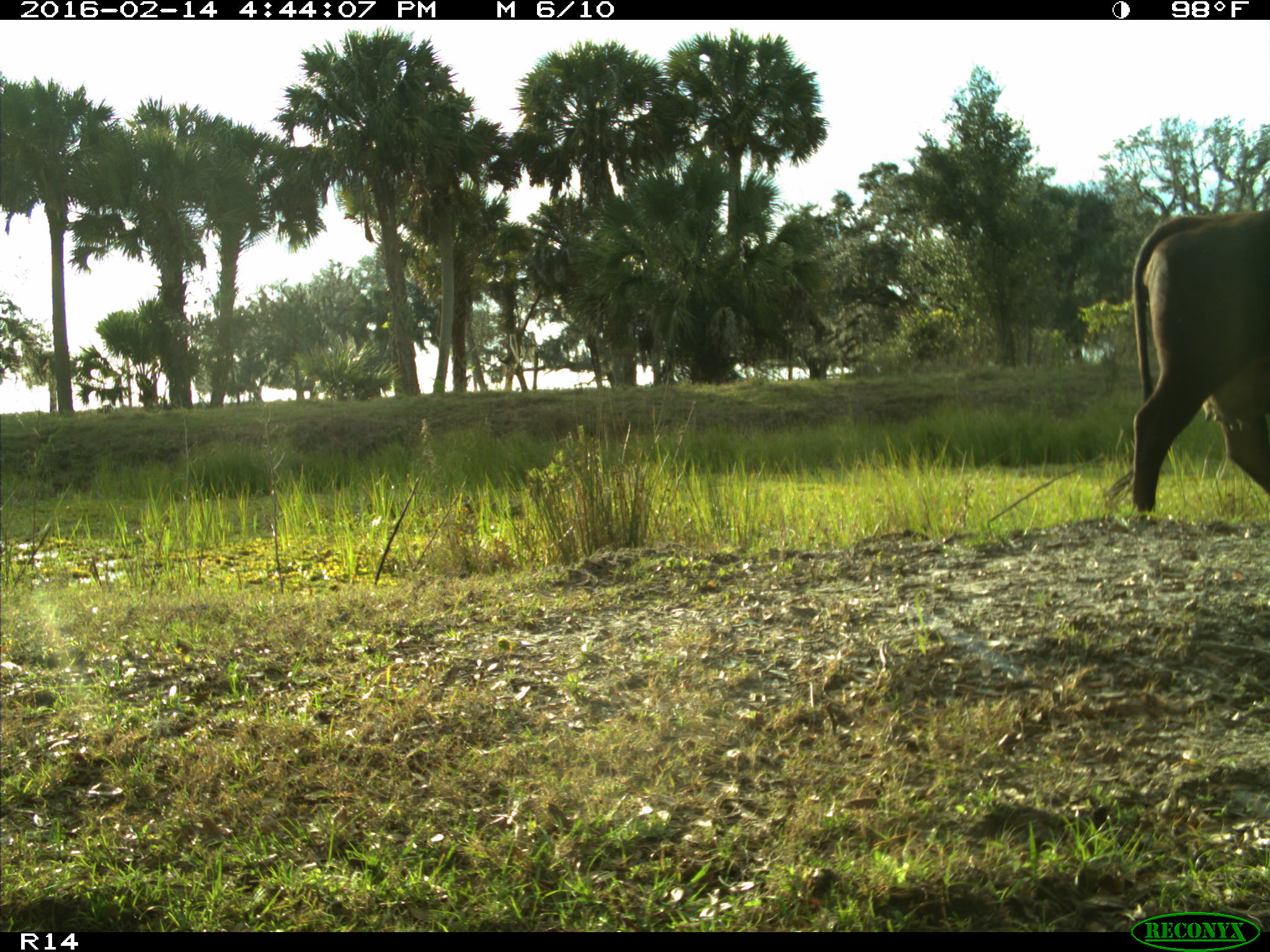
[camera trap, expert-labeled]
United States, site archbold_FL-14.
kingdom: Animalia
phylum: Chordata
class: Mammalia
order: Artiodactyla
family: Bovidae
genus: Bos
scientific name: Bos taurus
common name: domestic cow